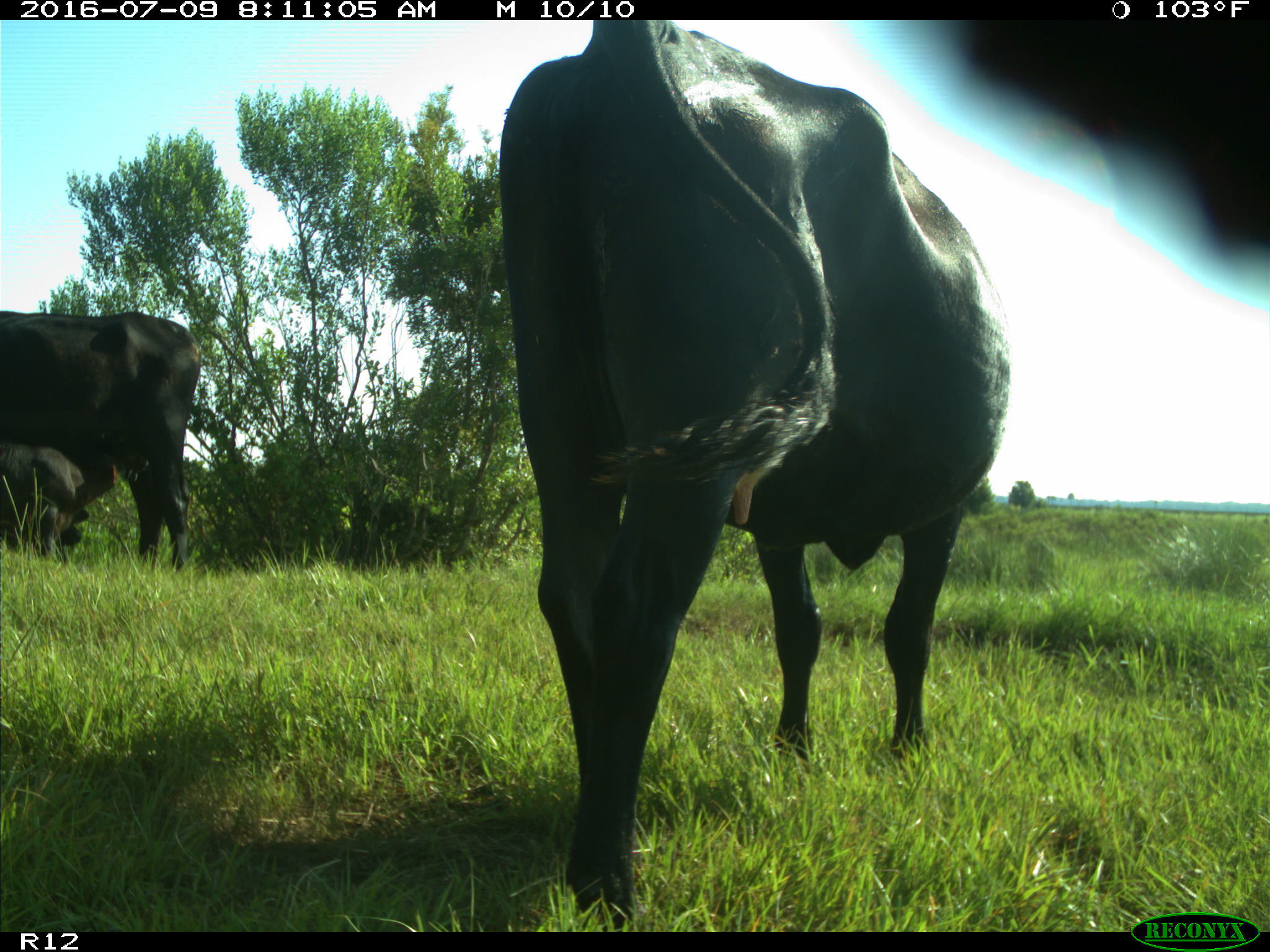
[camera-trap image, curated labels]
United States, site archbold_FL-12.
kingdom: Animalia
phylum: Chordata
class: Mammalia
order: Artiodactyla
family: Bovidae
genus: Bos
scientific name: Bos taurus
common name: domestic cow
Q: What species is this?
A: Bos taurus (domestic cow).